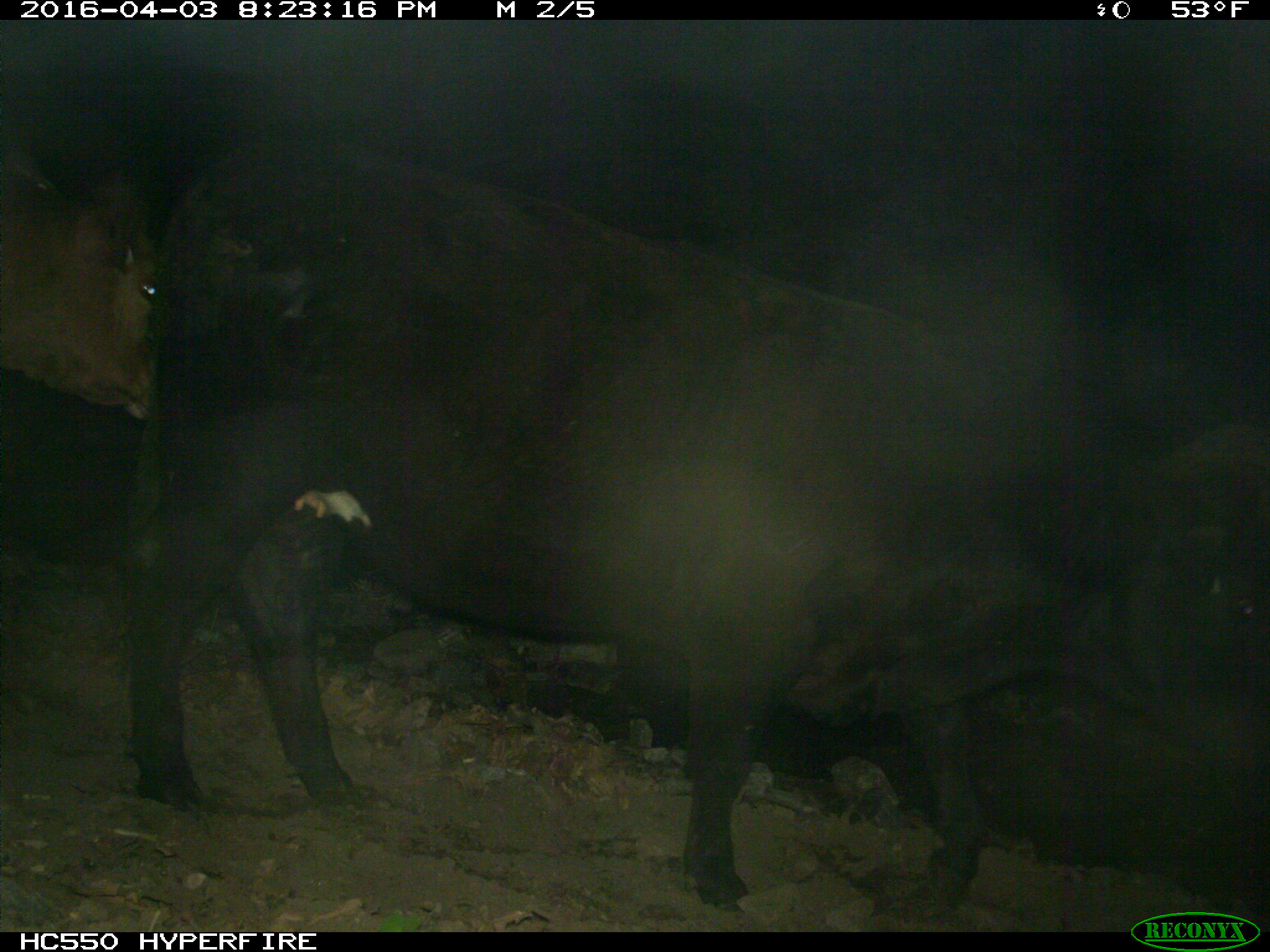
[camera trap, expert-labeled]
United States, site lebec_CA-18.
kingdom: Animalia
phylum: Chordata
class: Mammalia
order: Artiodactyla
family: Bovidae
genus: Bos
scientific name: Bos taurus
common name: domestic cow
Bos taurus (domestic cow).